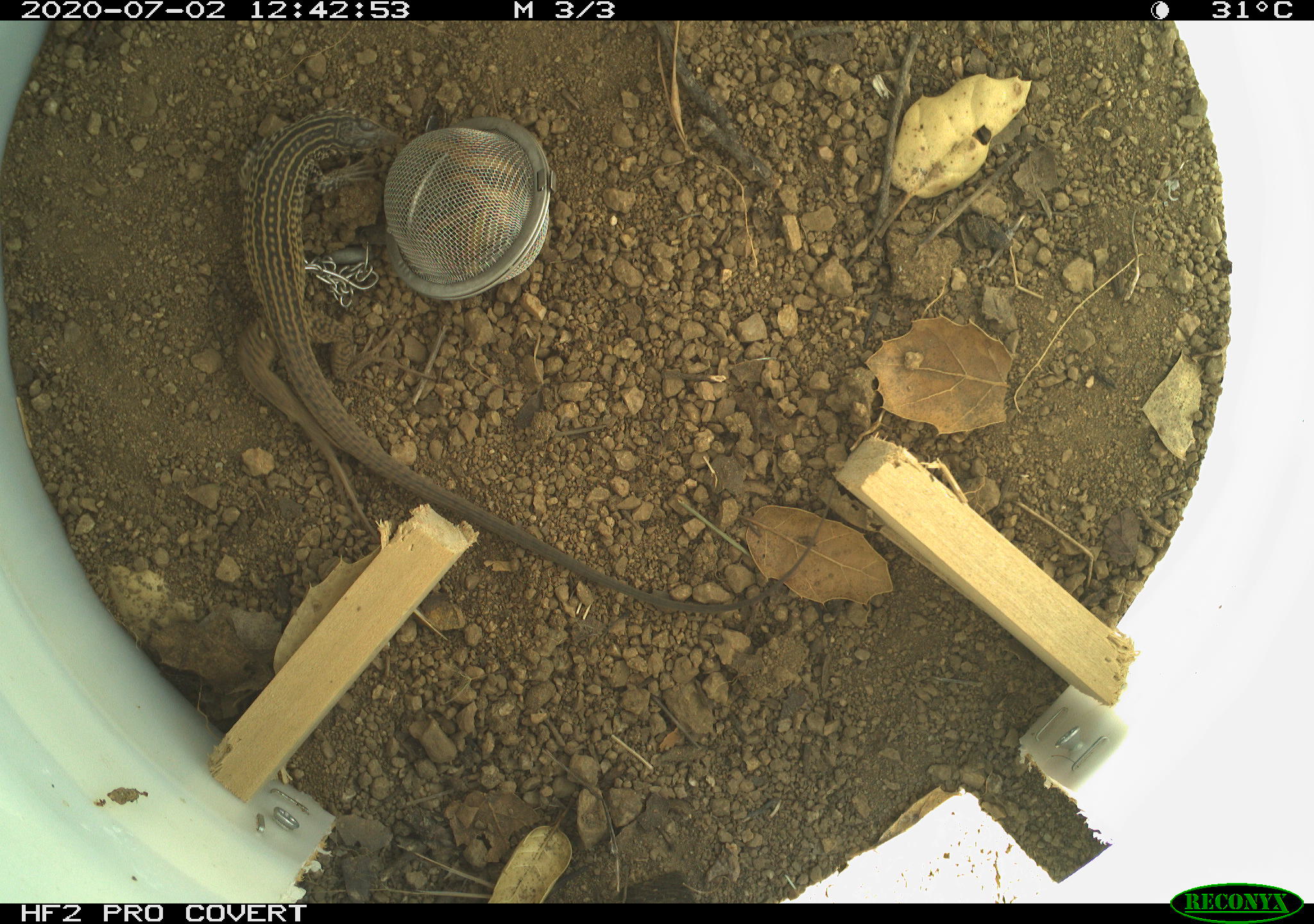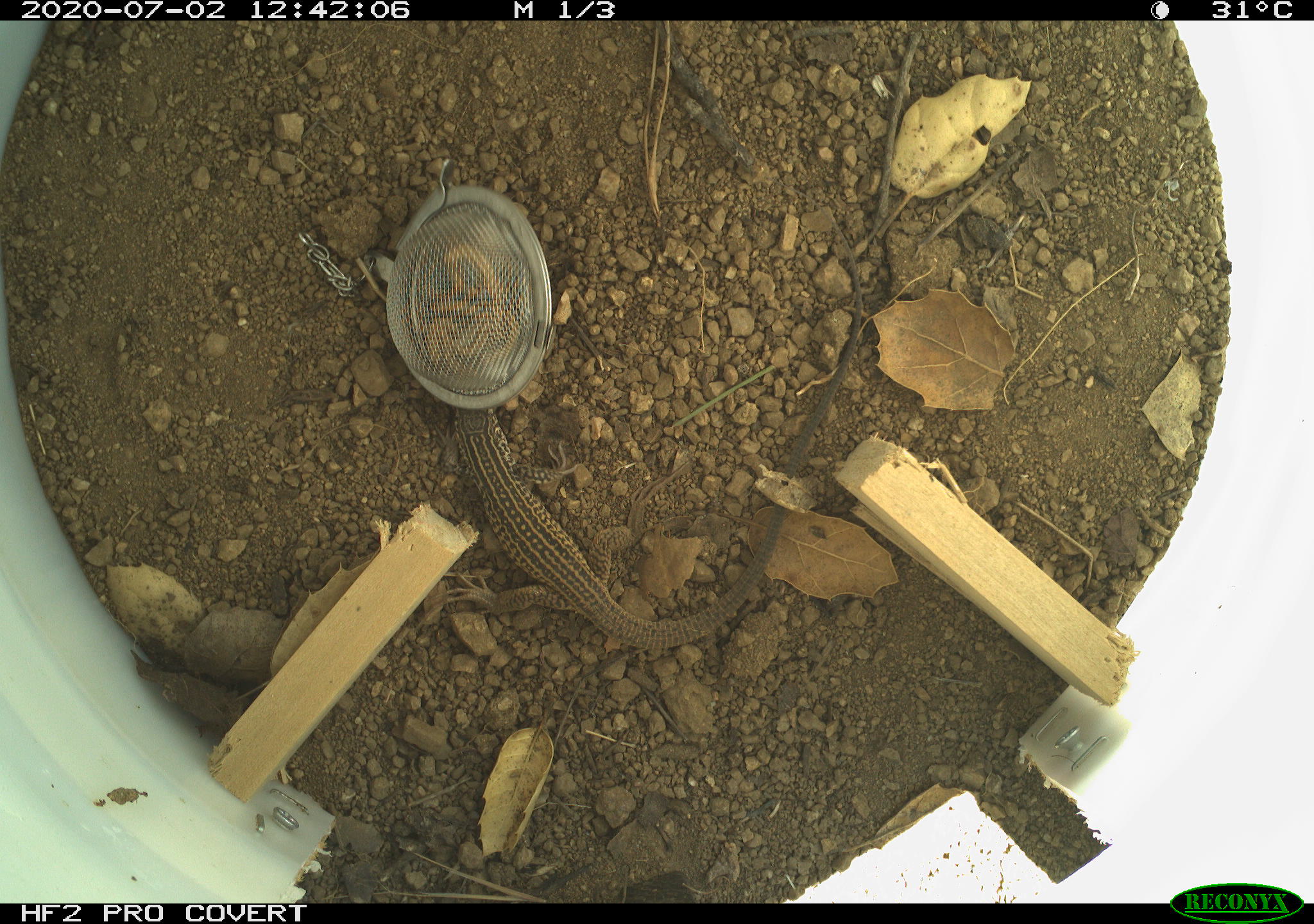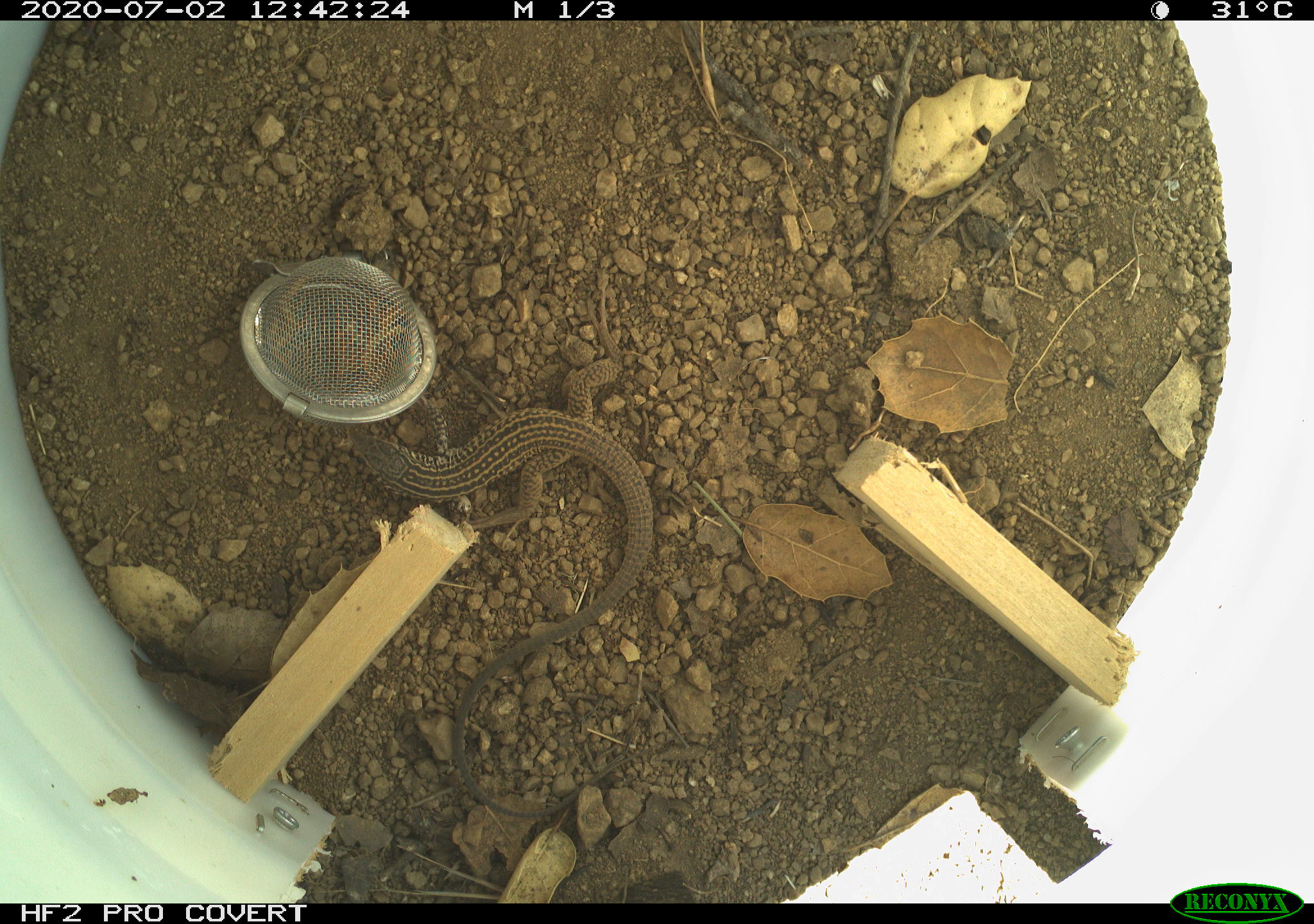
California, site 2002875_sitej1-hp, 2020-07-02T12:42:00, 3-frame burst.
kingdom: Animalia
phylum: Chordata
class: Reptilia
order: Squamata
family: Teiidae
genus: Aspidoscelis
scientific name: Aspidoscelis tigris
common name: western whiptail